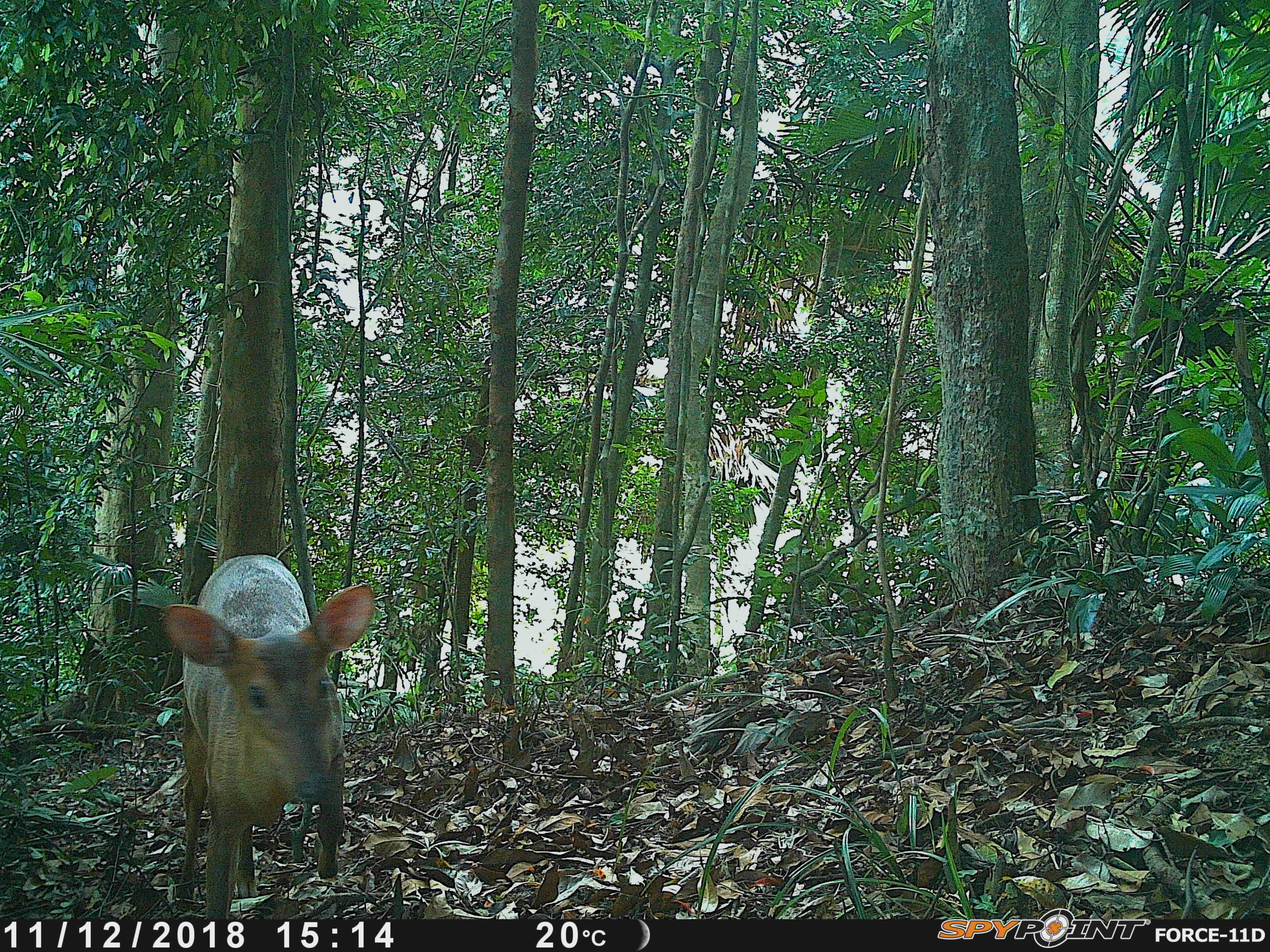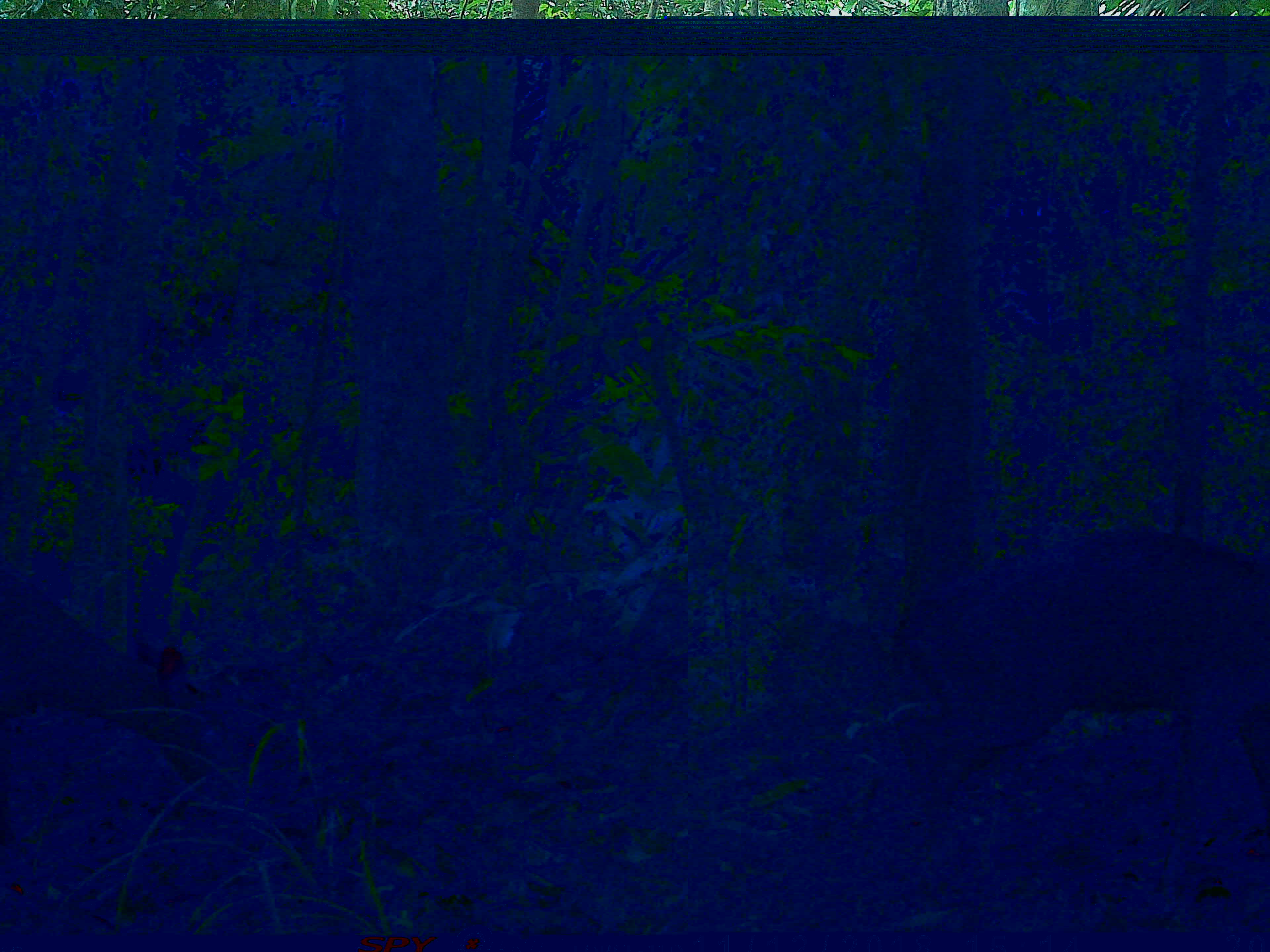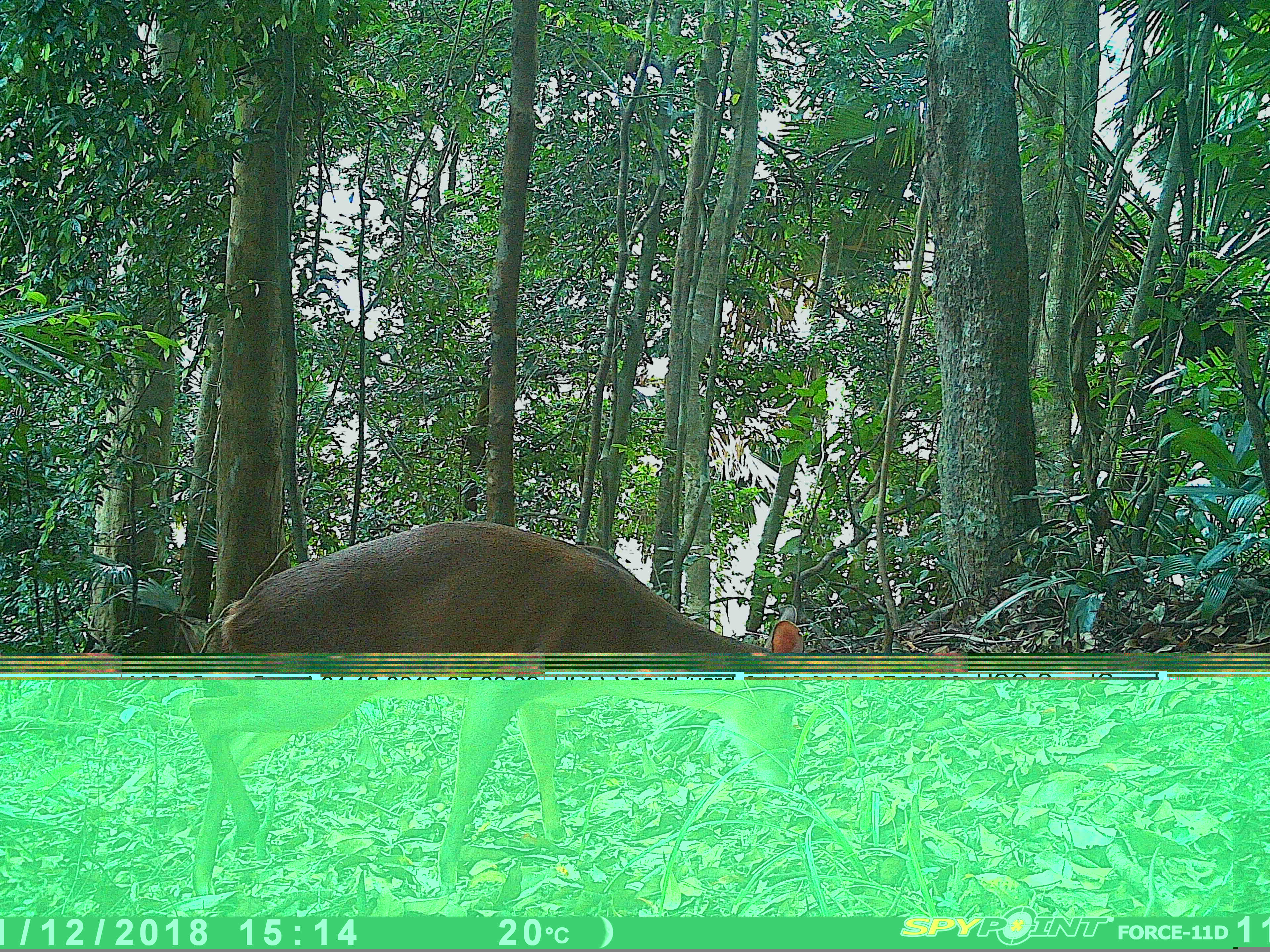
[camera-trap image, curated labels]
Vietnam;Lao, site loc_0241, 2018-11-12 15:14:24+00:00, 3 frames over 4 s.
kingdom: Animalia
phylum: Chordata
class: Mammalia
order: Artiodactyla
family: Cervidae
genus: Muntiacus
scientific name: Muntiacus vuquangensis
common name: large-antlered muntjac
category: large antlered muntjac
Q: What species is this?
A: Large antlered muntjac (large-antlered muntjac) (Muntiacus vuquangensis).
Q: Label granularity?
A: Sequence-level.